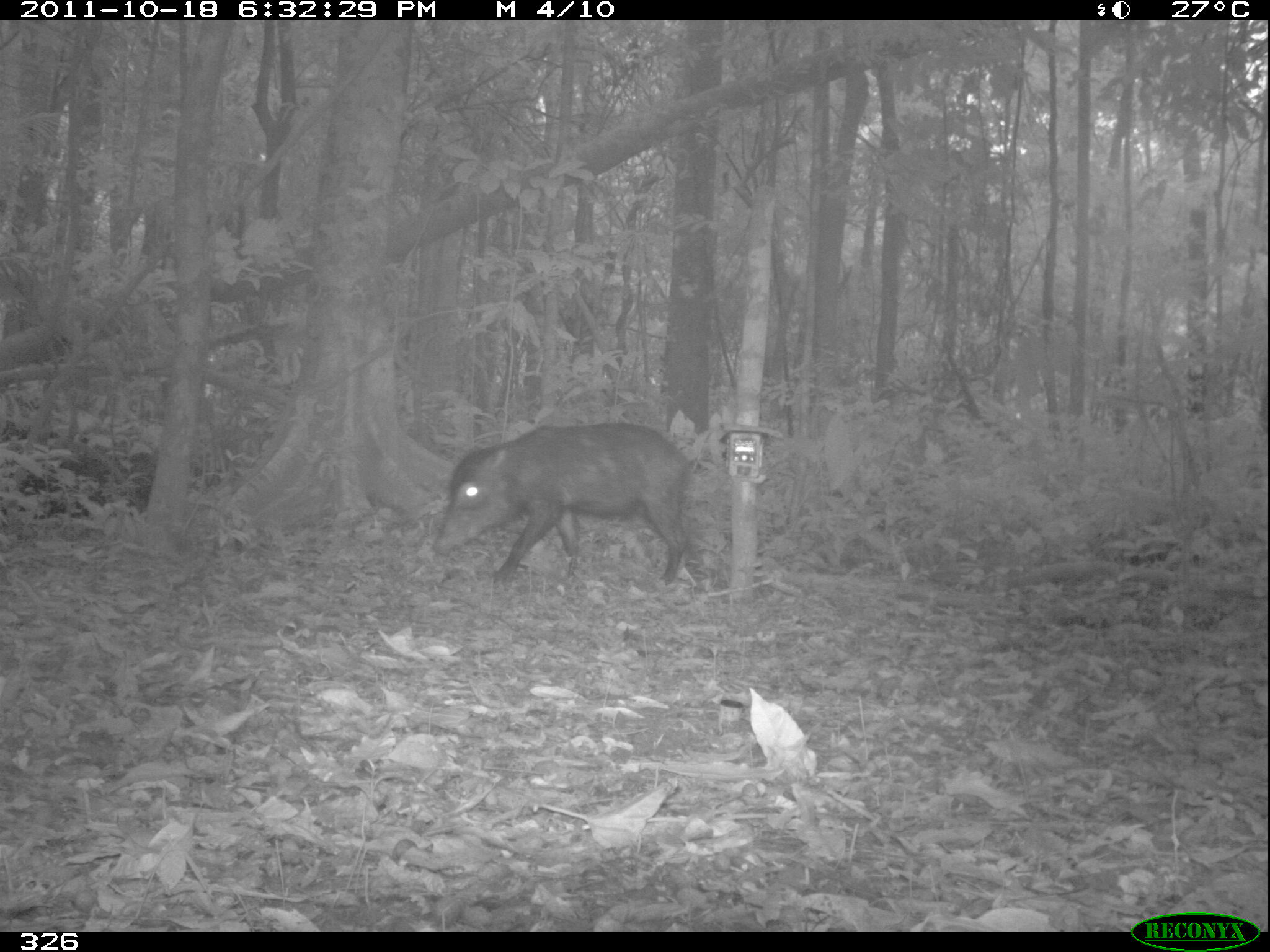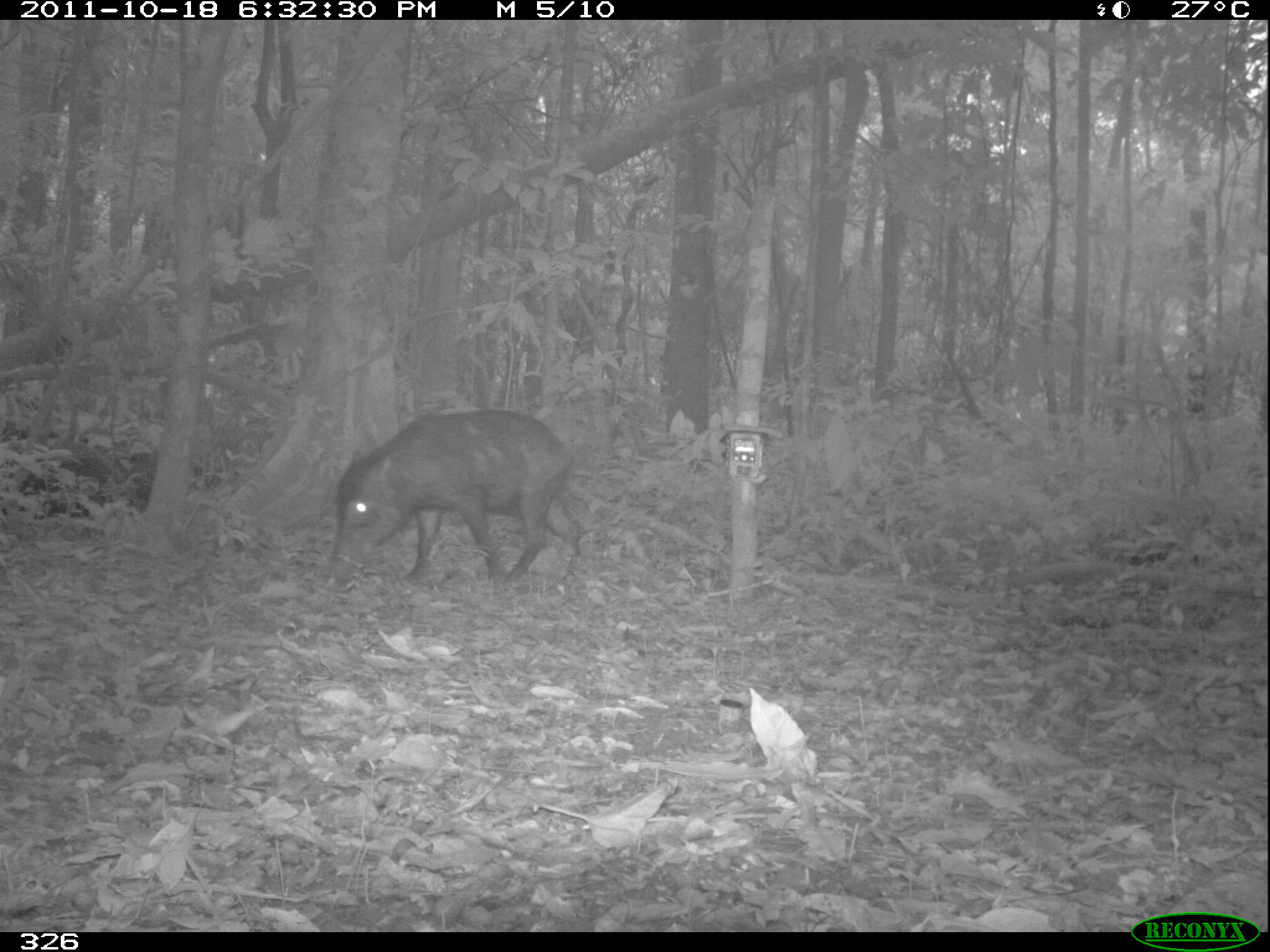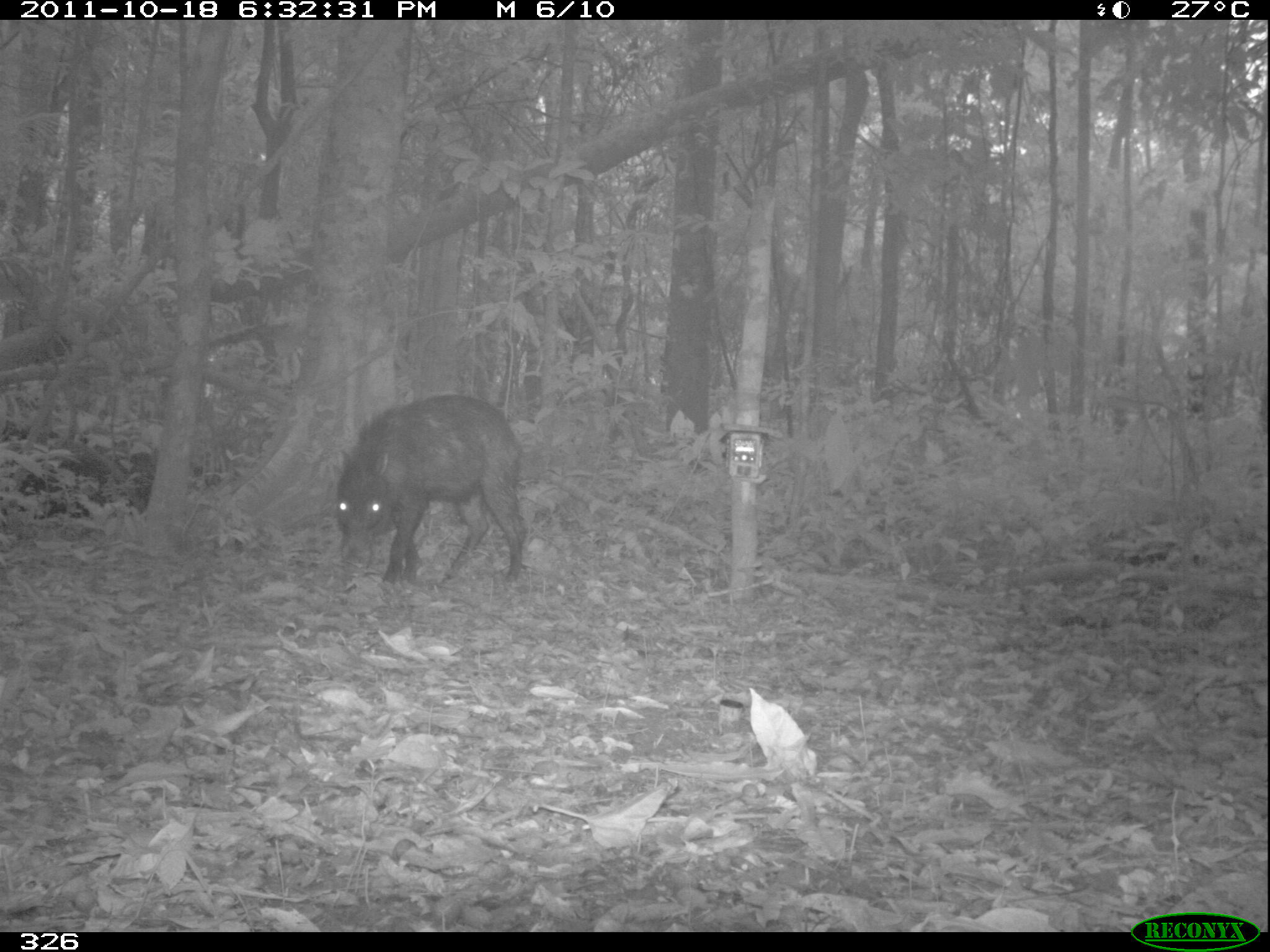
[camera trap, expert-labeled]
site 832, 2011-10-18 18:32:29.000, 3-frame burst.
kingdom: Animalia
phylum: Chordata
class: Mammalia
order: Artiodactyla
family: Tayassuidae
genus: Tayassu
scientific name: Tayassu pecari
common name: white-lipped peccary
Tayassu pecari (white-lipped peccary).